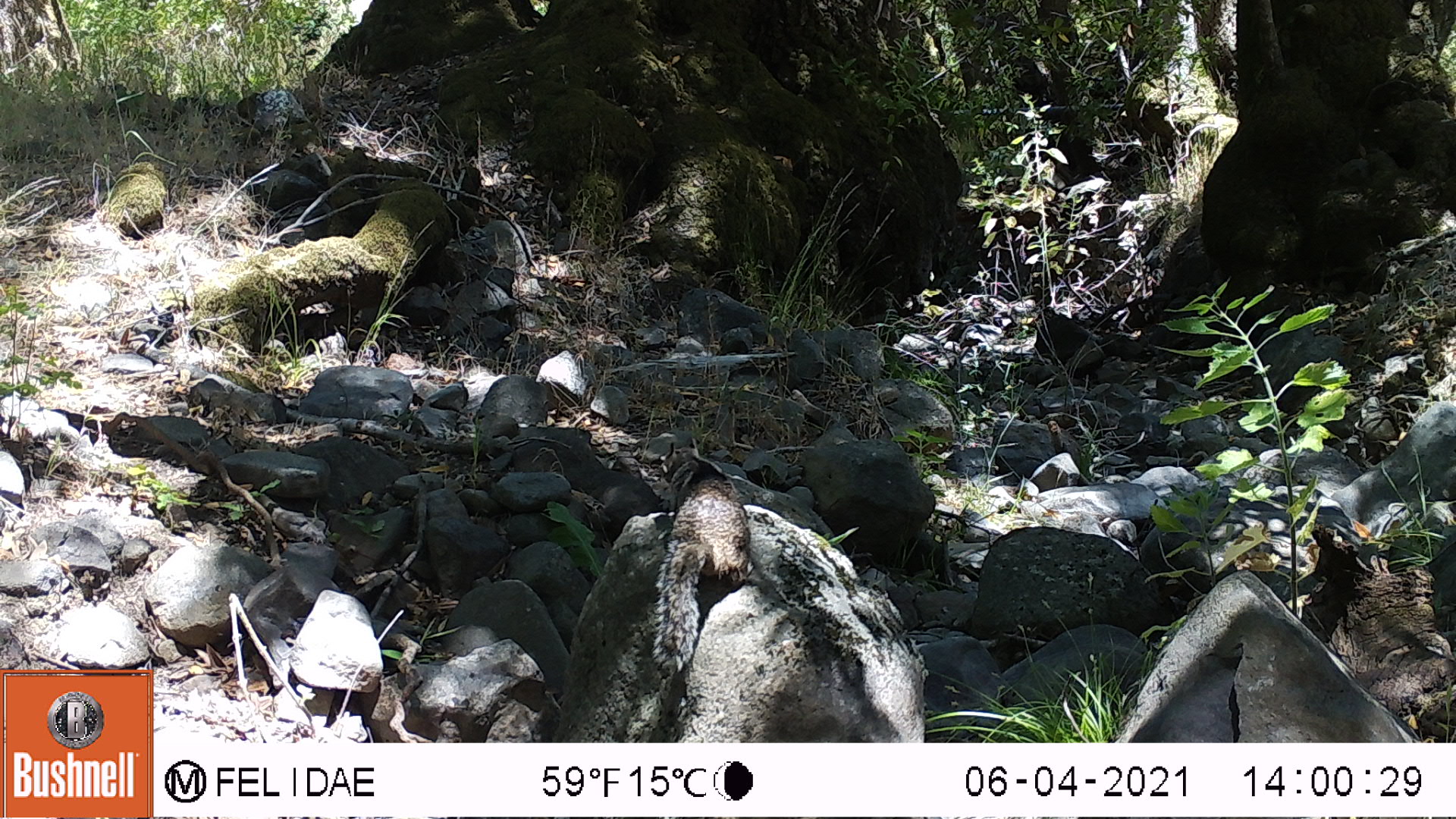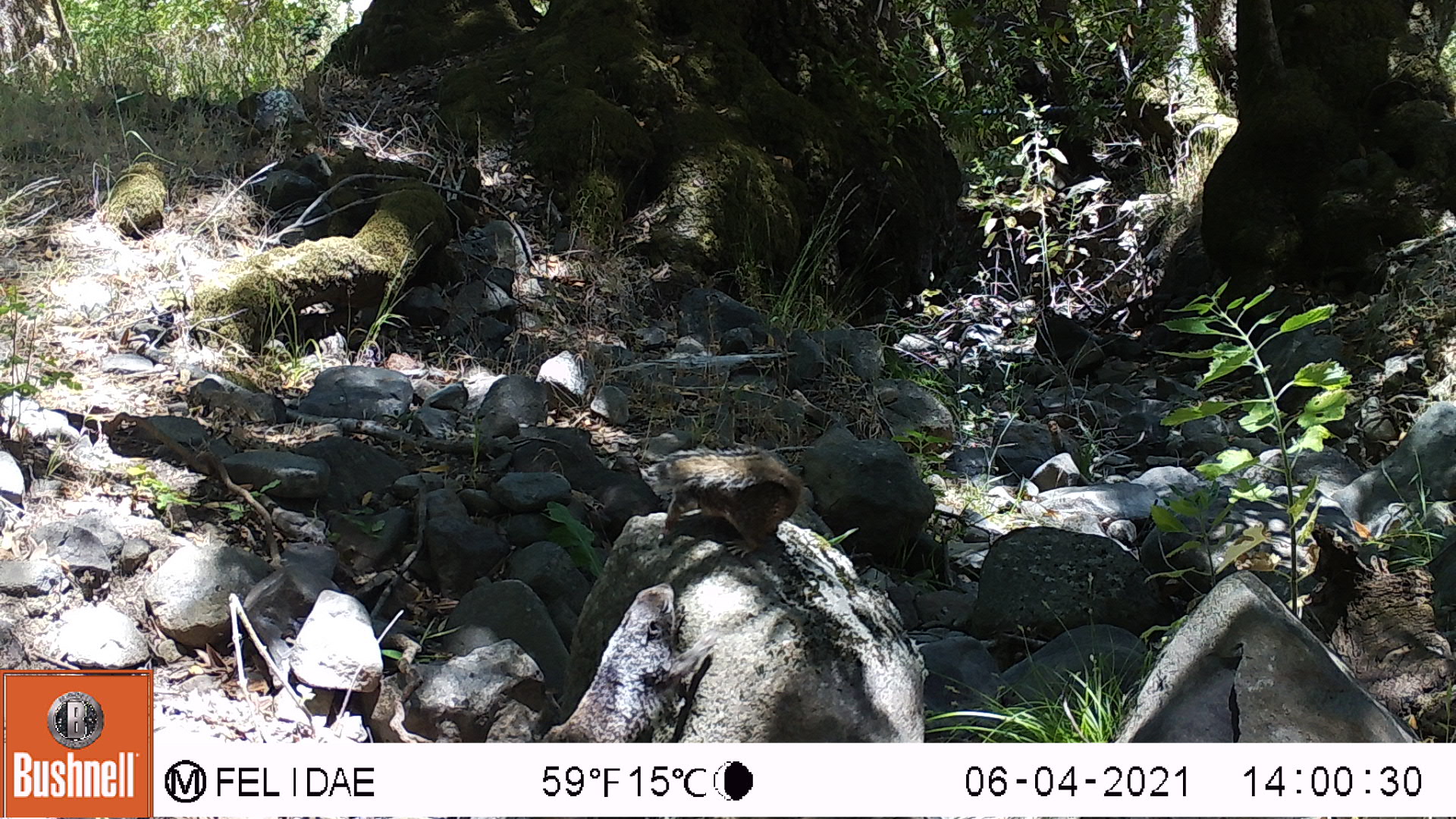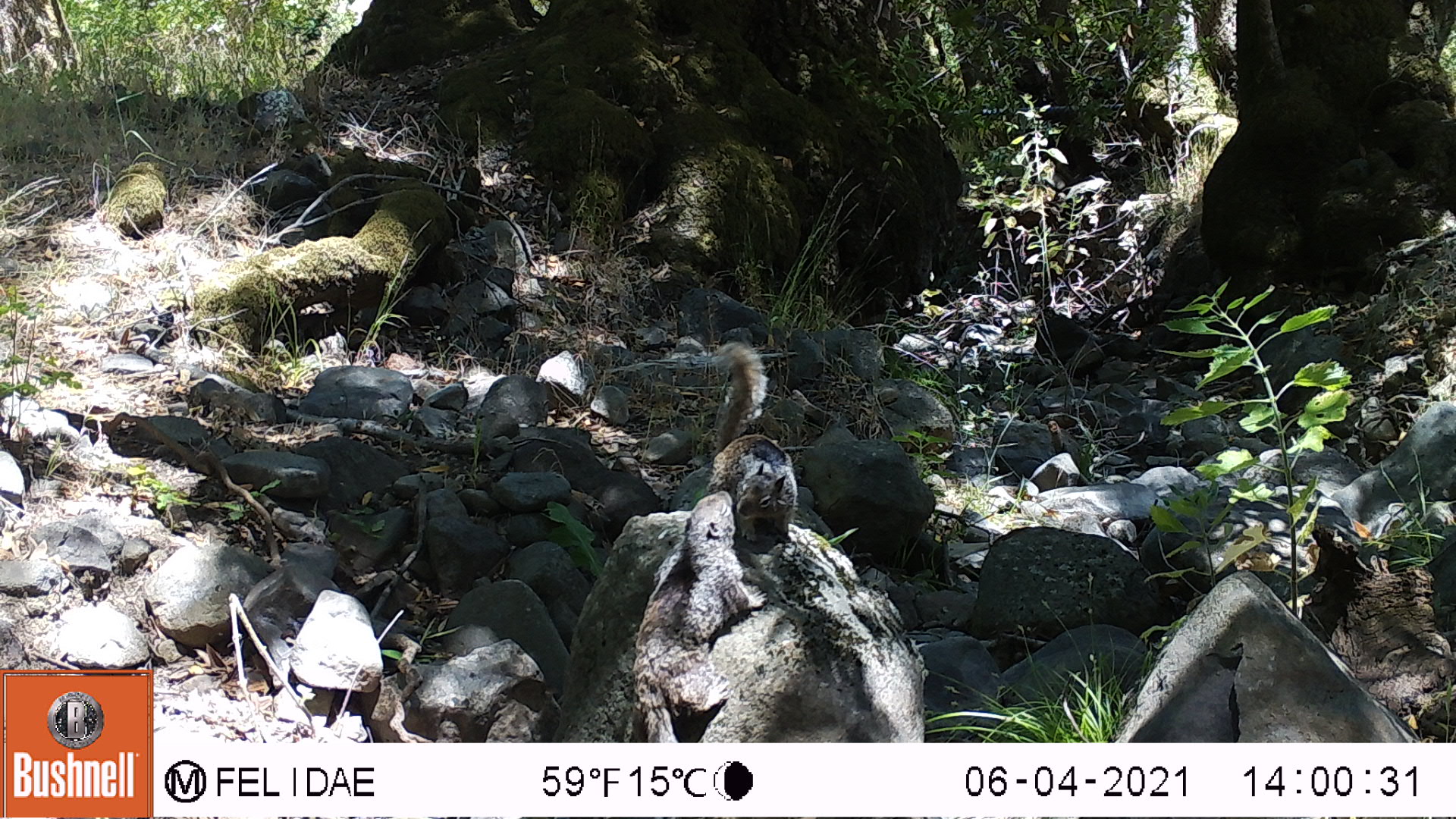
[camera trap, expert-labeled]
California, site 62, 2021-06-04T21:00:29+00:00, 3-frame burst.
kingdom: Animalia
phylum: Chordata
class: Mammalia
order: Rodentia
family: Sciuridae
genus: Sciurus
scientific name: Sciurus griseus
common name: western gray squirrel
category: western grey squirrel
Western grey squirrel (western gray squirrel) (Sciurus griseus).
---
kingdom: Animalia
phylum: Chordata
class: Mammalia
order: Rodentia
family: Sciuridae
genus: Sciurus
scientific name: Sciurus carolinensis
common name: eastern gray squirrel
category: eastern grey squirrel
Eastern grey squirrel (eastern gray squirrel) (Sciurus carolinensis).